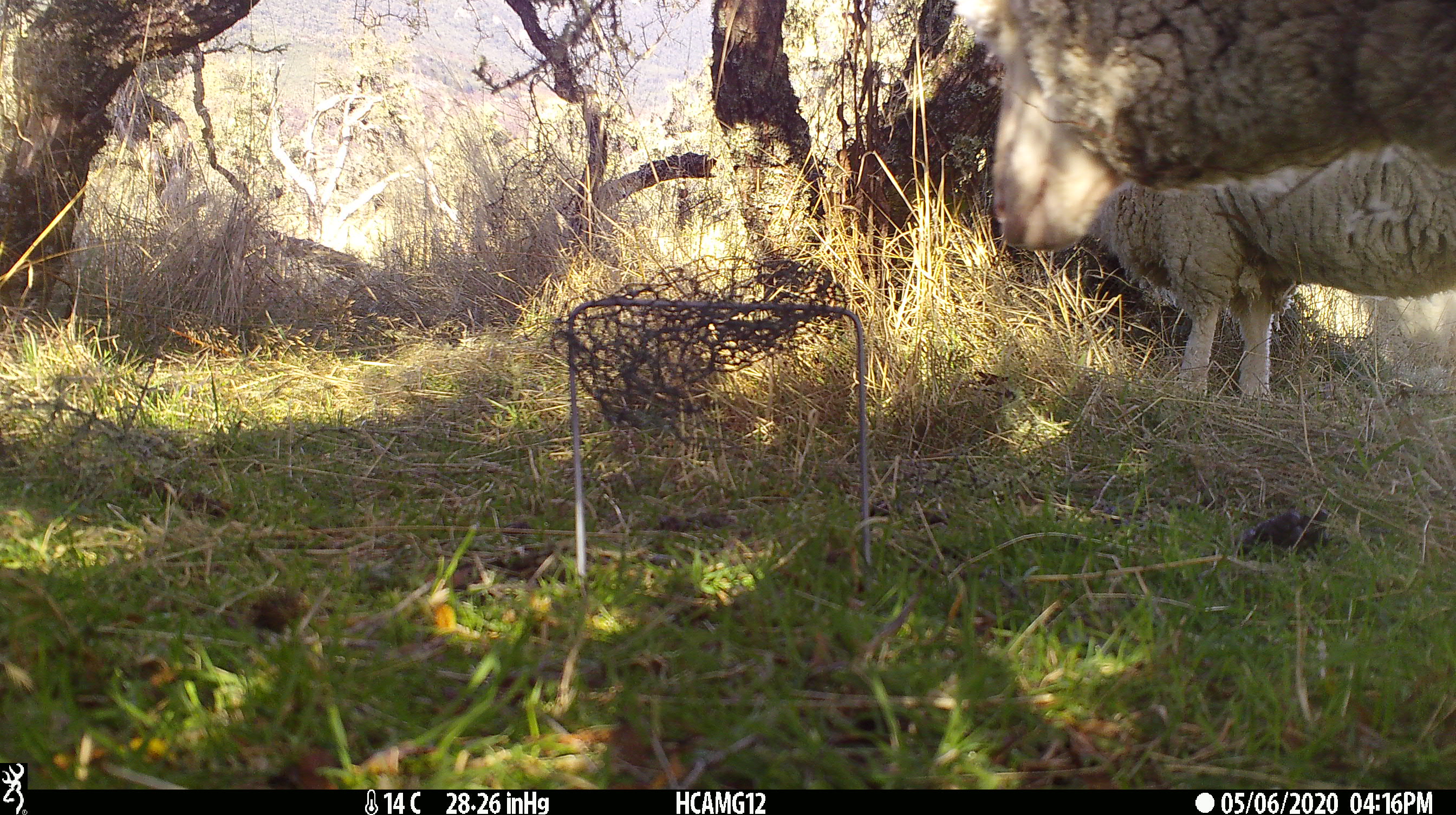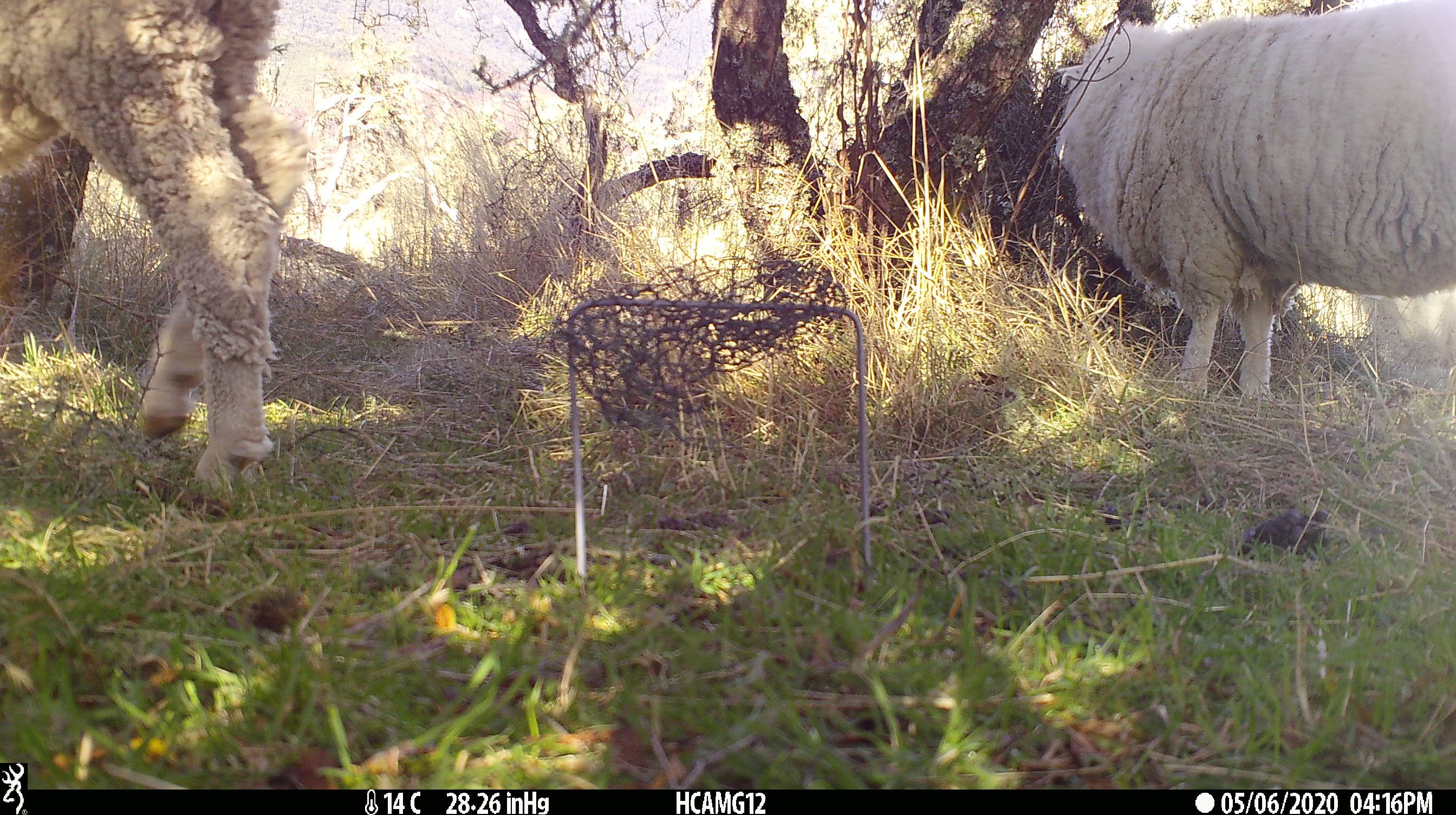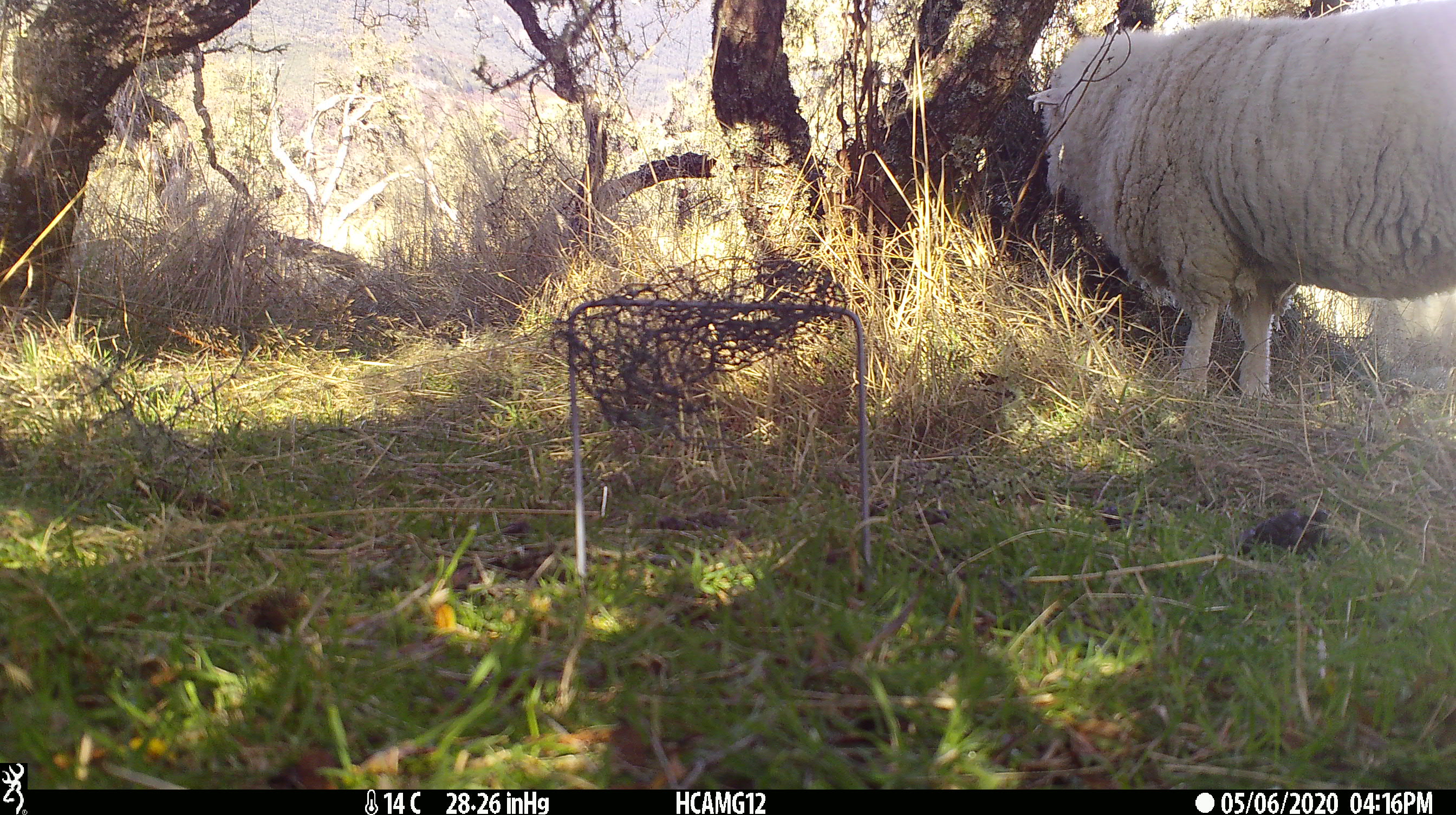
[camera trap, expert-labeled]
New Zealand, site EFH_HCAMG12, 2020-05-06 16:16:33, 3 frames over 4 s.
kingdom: Animalia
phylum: Chordata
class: Mammalia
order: Artiodactyla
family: Bovidae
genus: Ovis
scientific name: Ovis aries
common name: domestic sheep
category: sheep